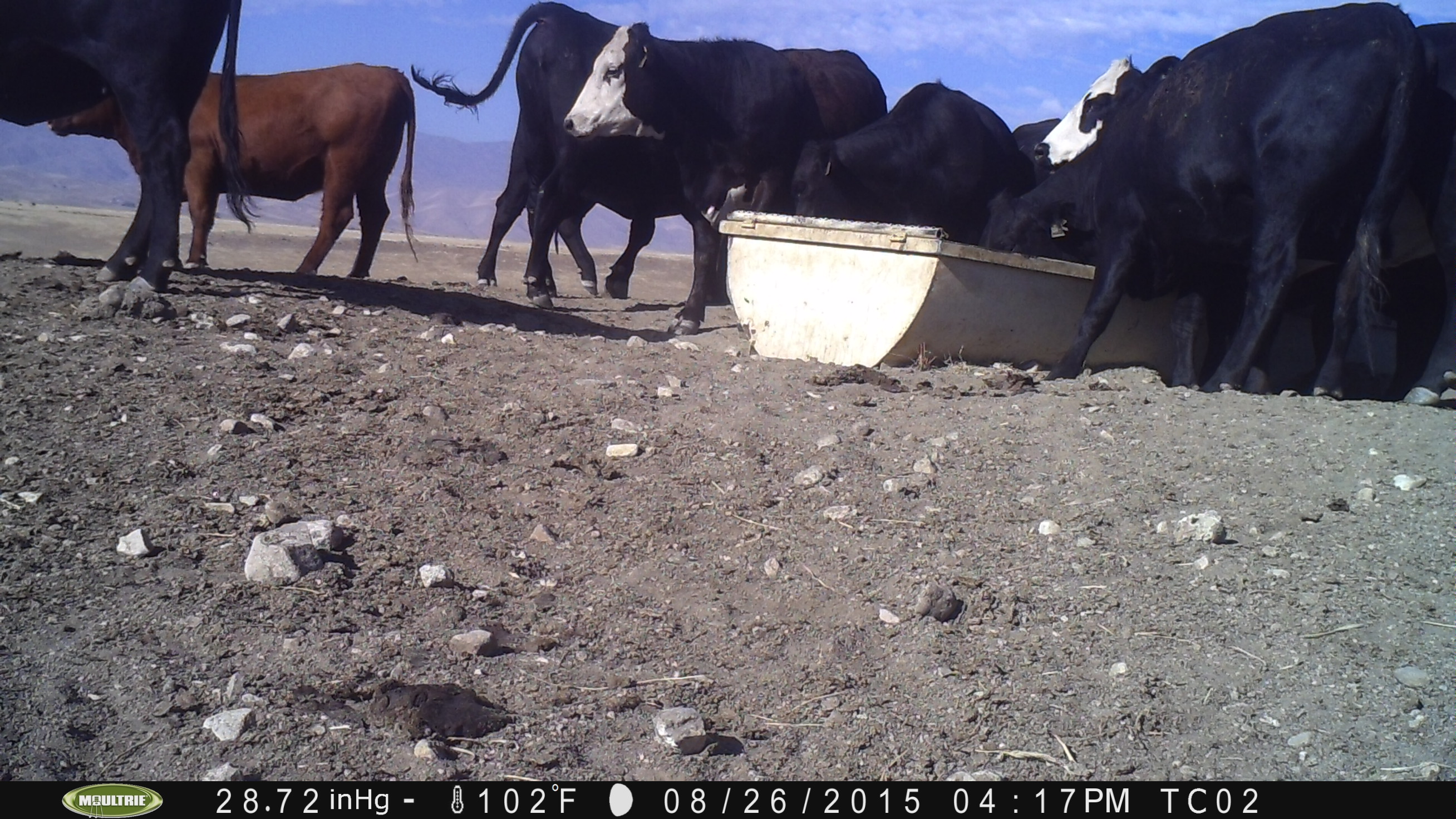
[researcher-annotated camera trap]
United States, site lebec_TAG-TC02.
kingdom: Animalia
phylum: Chordata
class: Mammalia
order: Artiodactyla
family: Bovidae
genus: Bos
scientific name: Bos taurus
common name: domestic cow